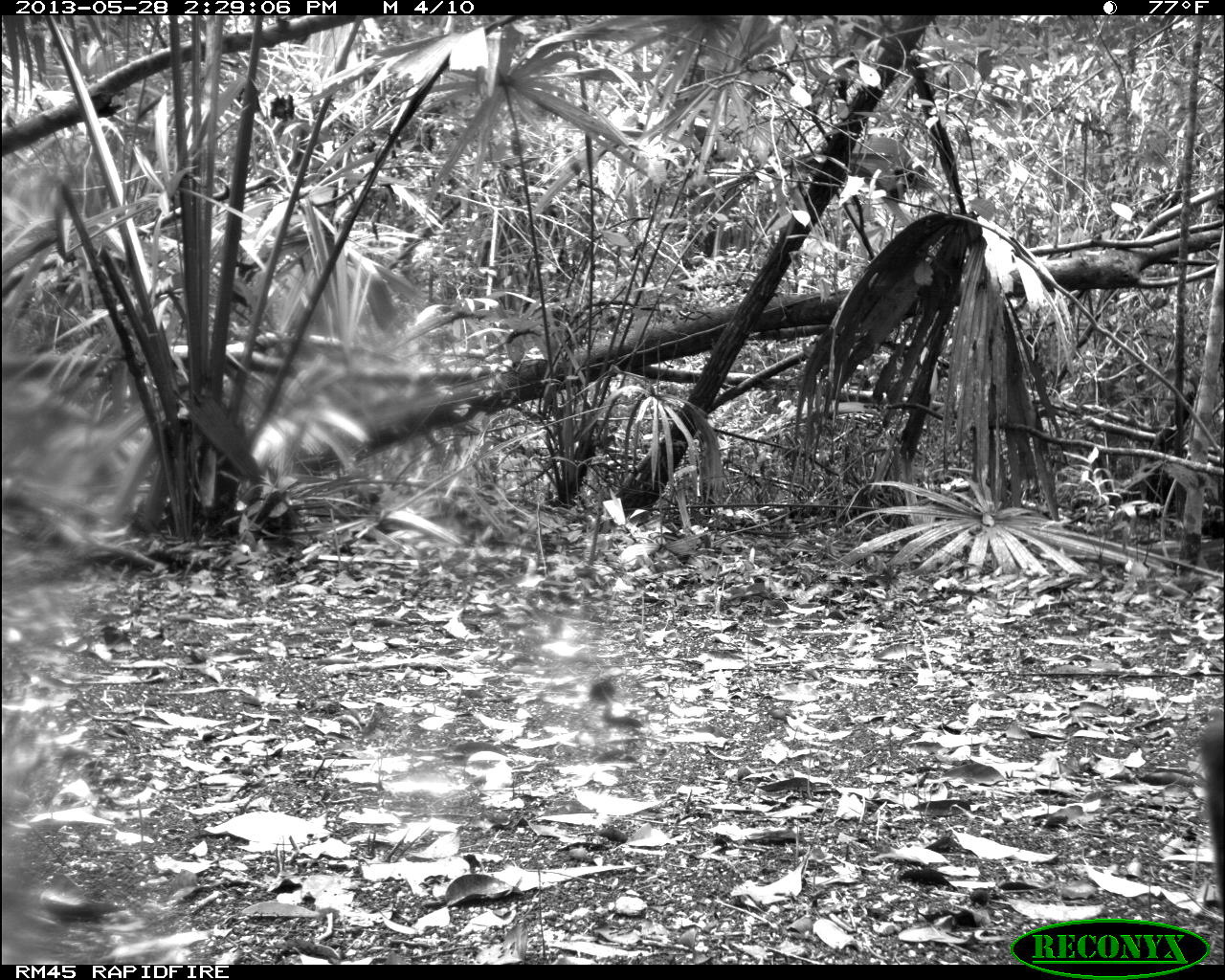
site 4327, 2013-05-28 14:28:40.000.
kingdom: Animalia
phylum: Chordata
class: Mammalia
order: Artiodactyla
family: Cervidae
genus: Mazama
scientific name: Mazama temama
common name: central american red brocket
Mazama temama (central american red brocket), count 1.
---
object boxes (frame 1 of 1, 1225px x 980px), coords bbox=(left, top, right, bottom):
mazama temama: bbox=(1193, 707, 1225, 964)